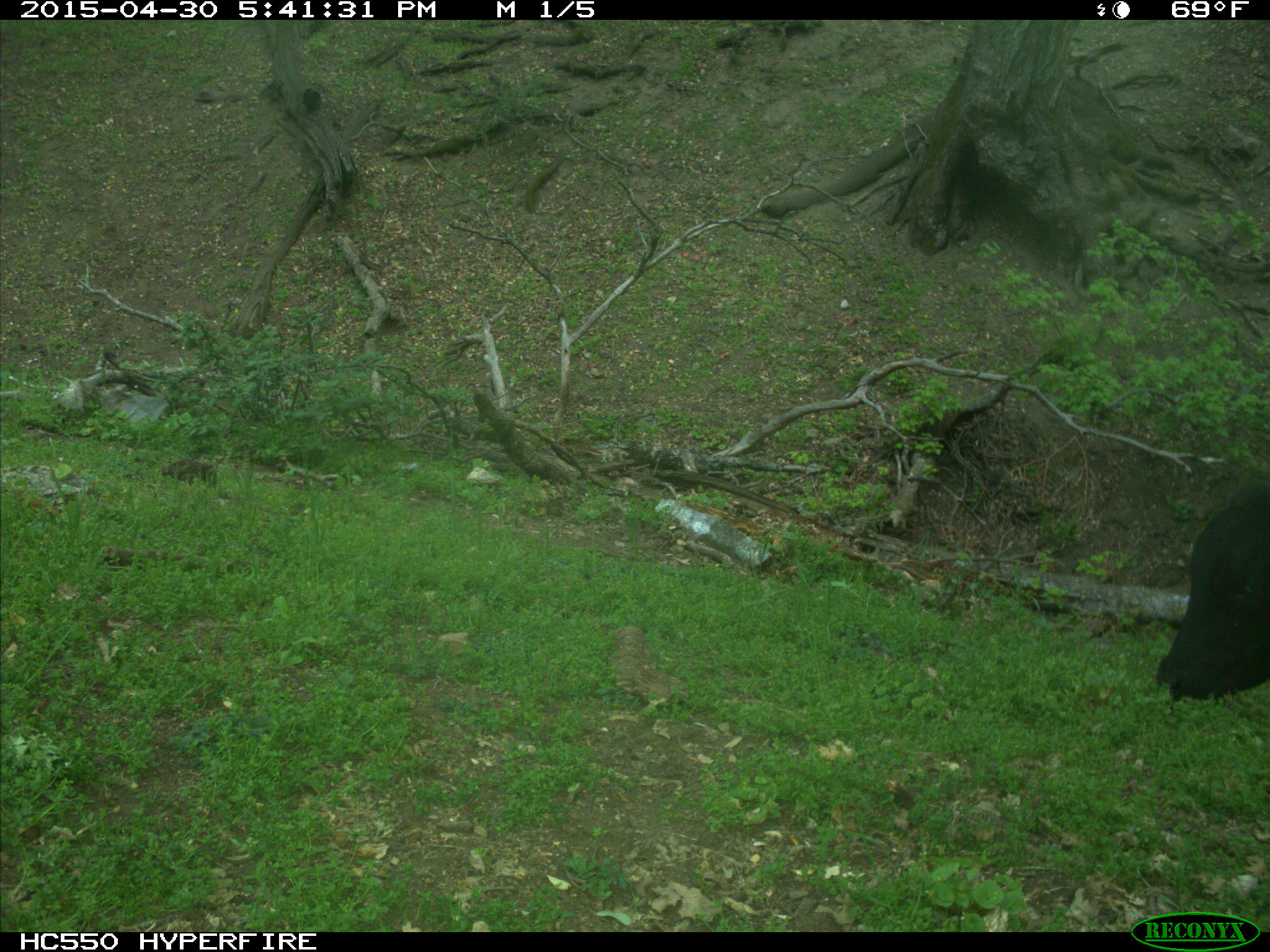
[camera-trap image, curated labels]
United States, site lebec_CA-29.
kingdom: Animalia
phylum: Chordata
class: Mammalia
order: Artiodactyla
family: Bovidae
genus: Bos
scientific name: Bos taurus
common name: domestic cow